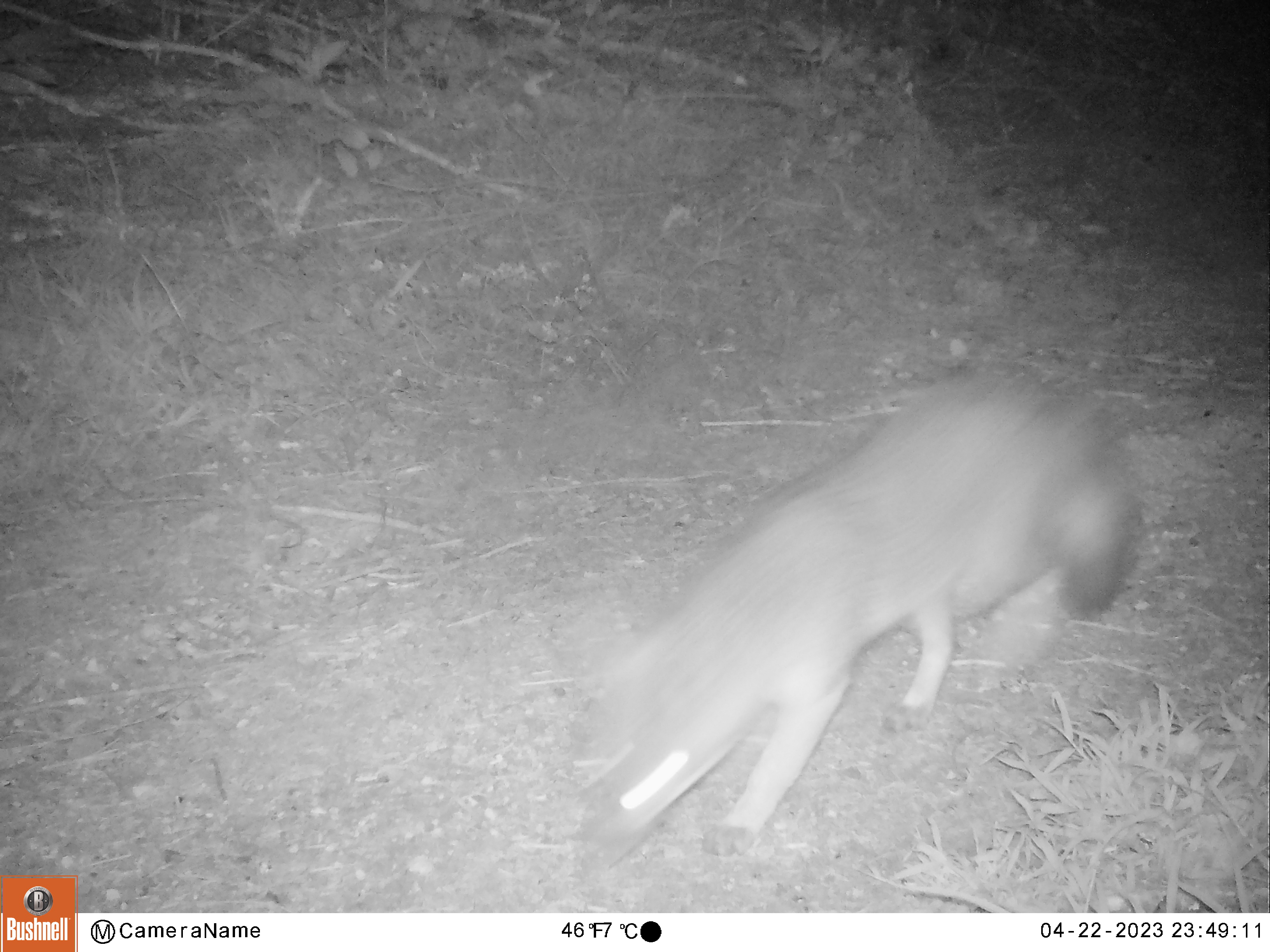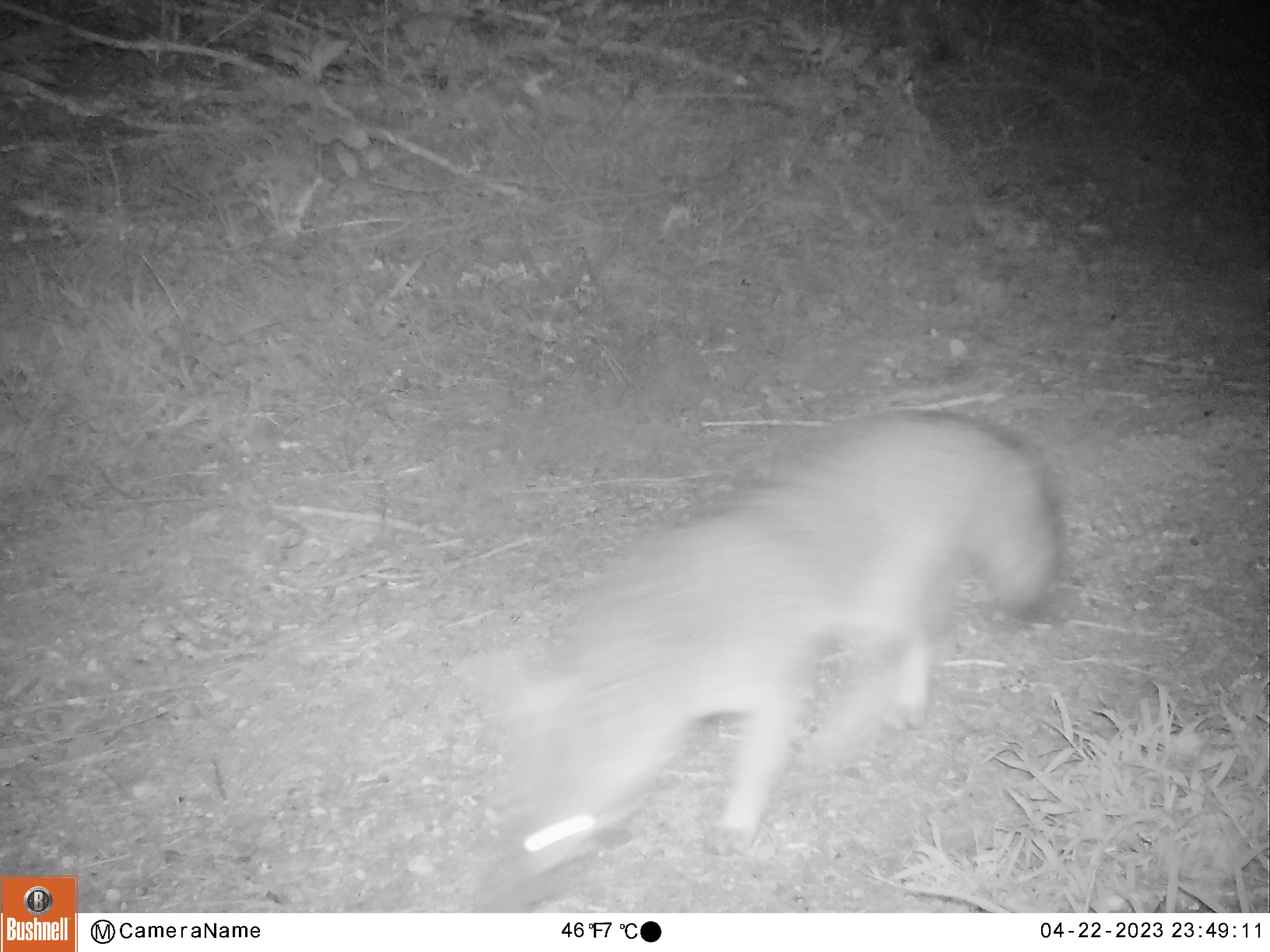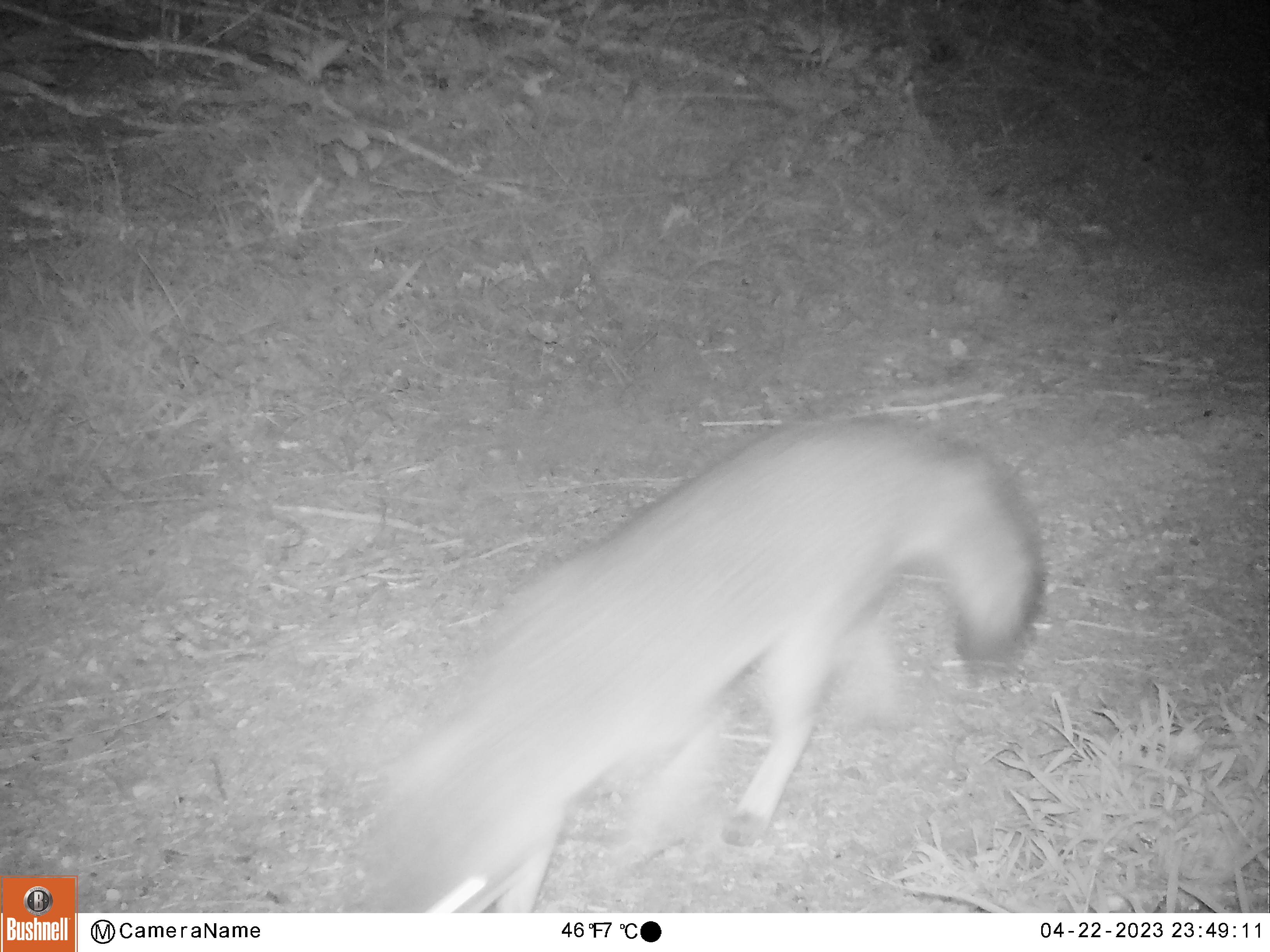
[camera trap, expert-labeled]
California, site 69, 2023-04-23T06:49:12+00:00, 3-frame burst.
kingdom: Animalia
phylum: Chordata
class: Mammalia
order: Carnivora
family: Canidae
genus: Urocyon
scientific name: Urocyon cinereoargenteus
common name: gray fox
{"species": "gray fox (Urocyon cinereoargenteus)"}